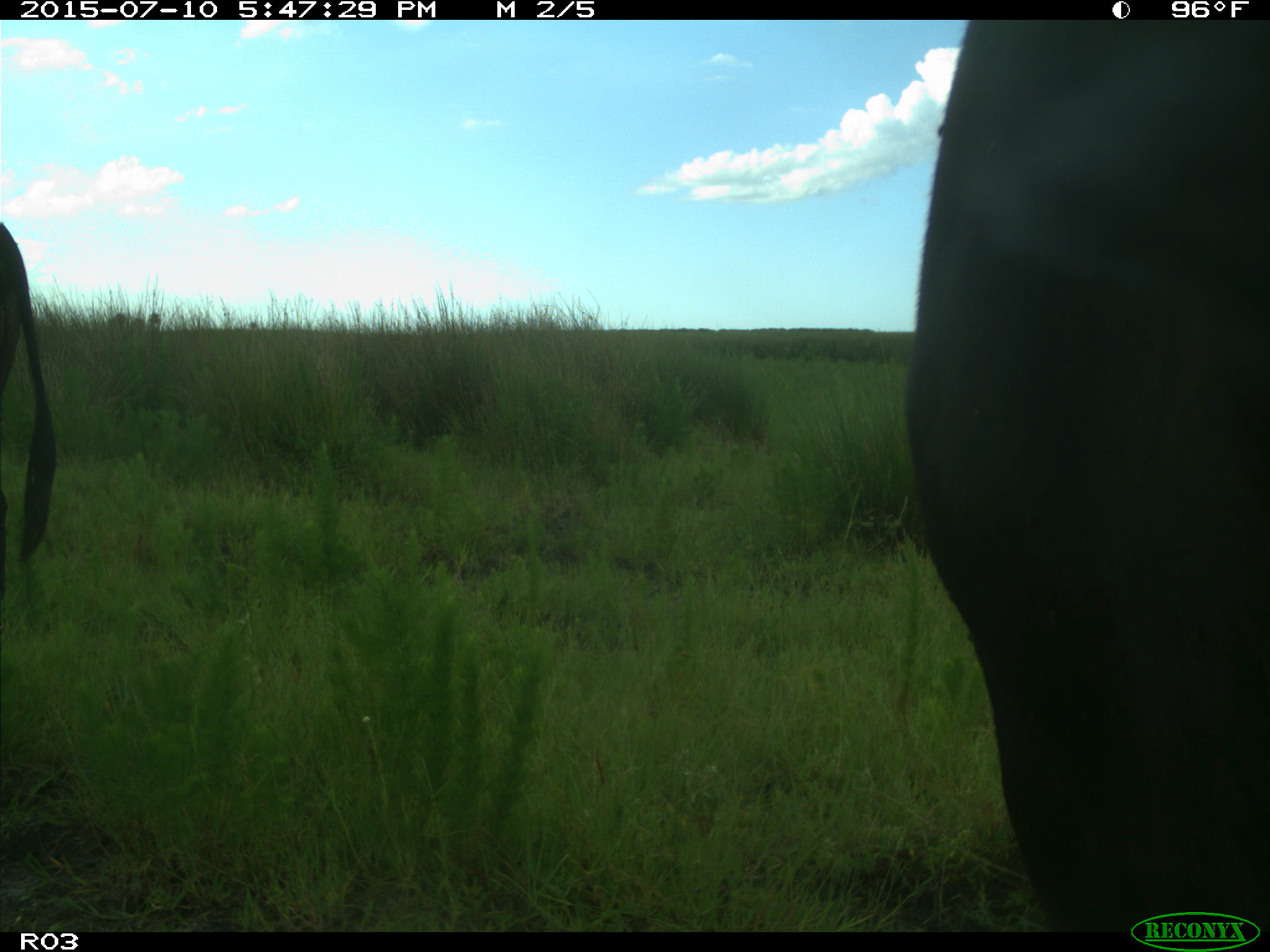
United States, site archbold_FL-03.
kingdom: Animalia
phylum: Chordata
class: Mammalia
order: Artiodactyla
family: Bovidae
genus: Bos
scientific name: Bos taurus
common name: domestic cow